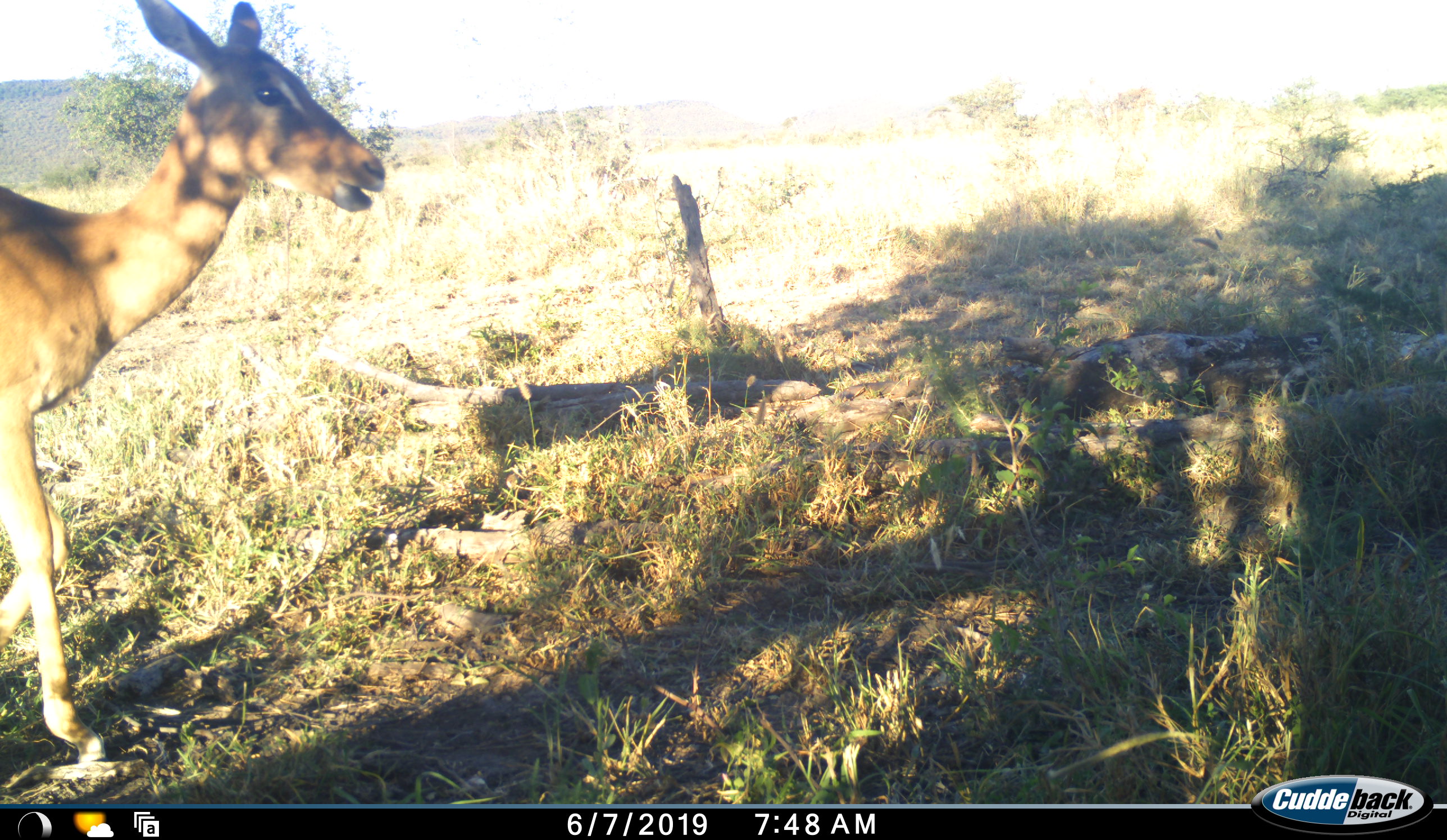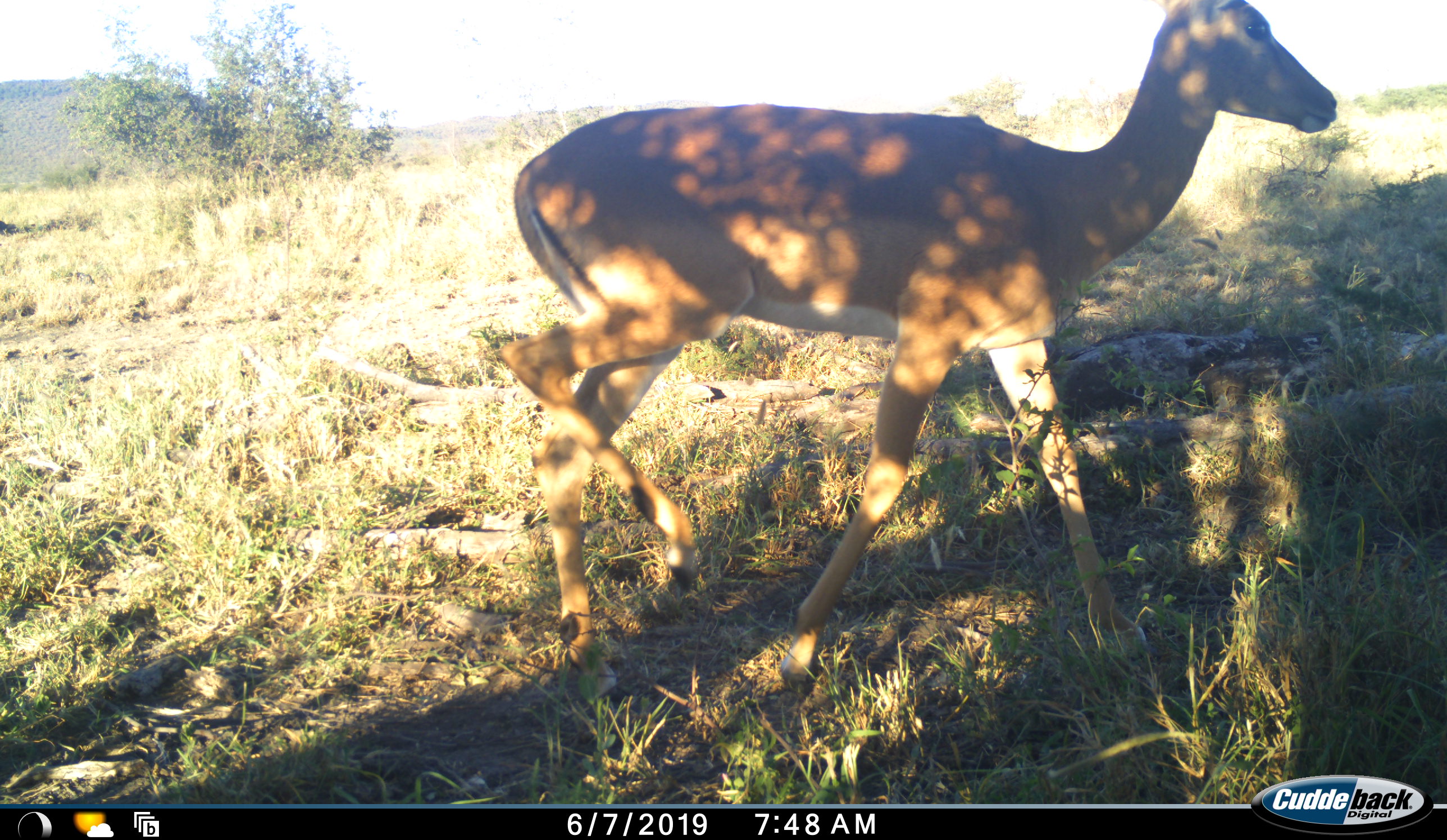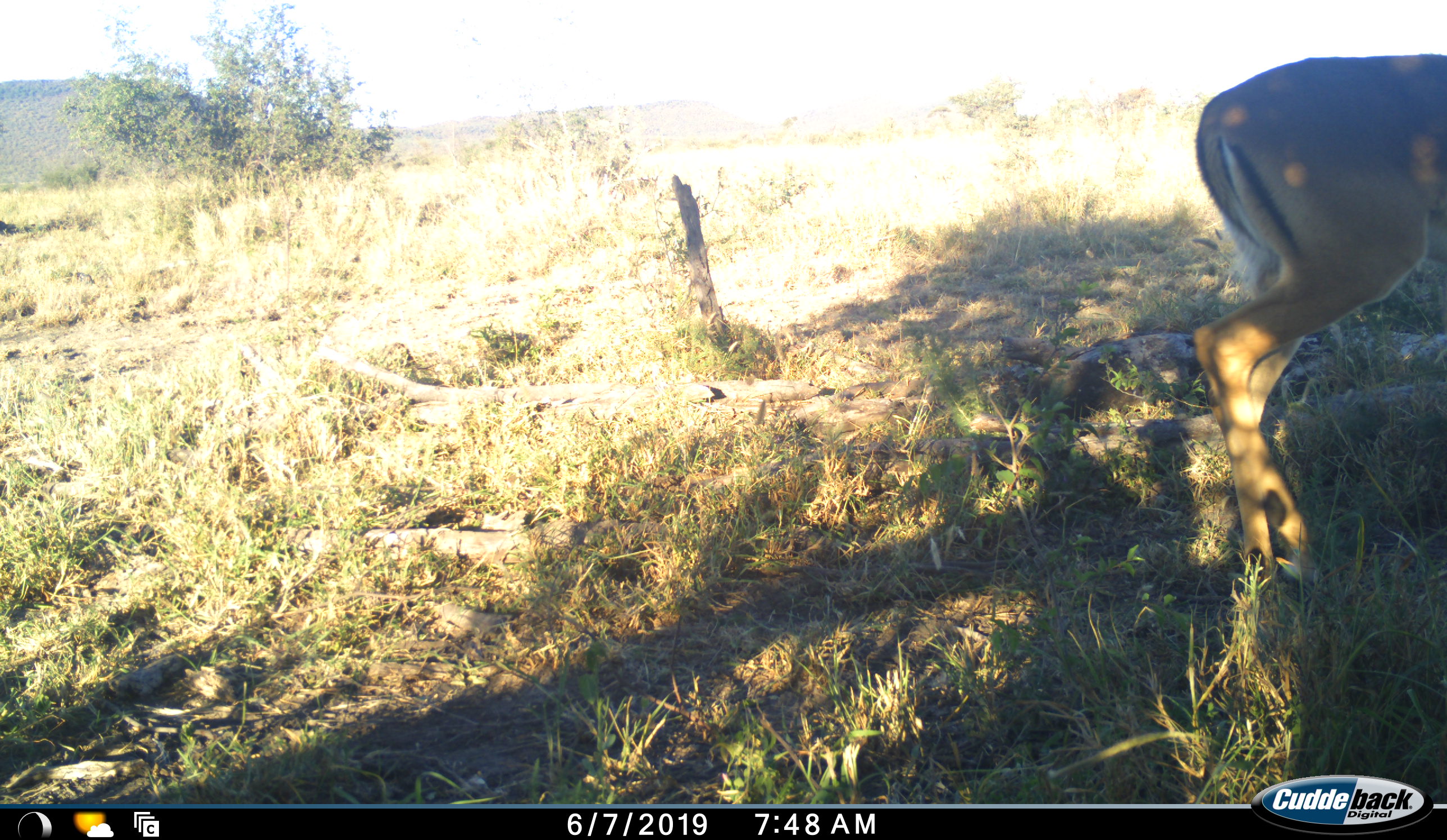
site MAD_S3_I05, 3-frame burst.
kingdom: Animalia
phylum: Chordata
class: Mammalia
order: Artiodactyla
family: Bovidae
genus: Aepyceros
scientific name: Aepyceros melampus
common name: impala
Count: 1.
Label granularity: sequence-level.